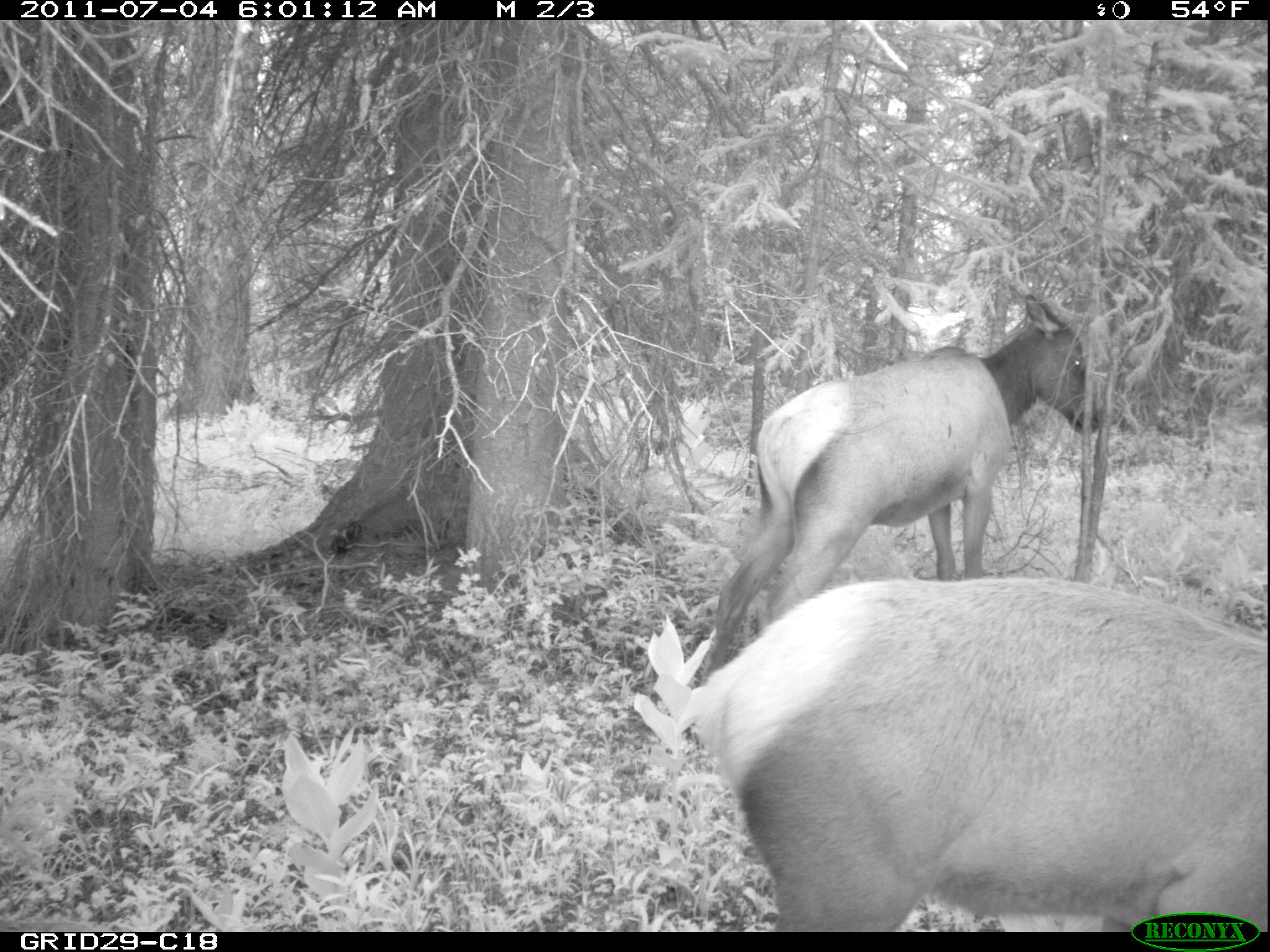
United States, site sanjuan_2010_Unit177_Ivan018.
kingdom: Animalia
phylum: Chordata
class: Mammalia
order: Artiodactyla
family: Cervidae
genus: Cervus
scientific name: Cervus elaphus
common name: red deer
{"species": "Cervus elaphus (red deer)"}